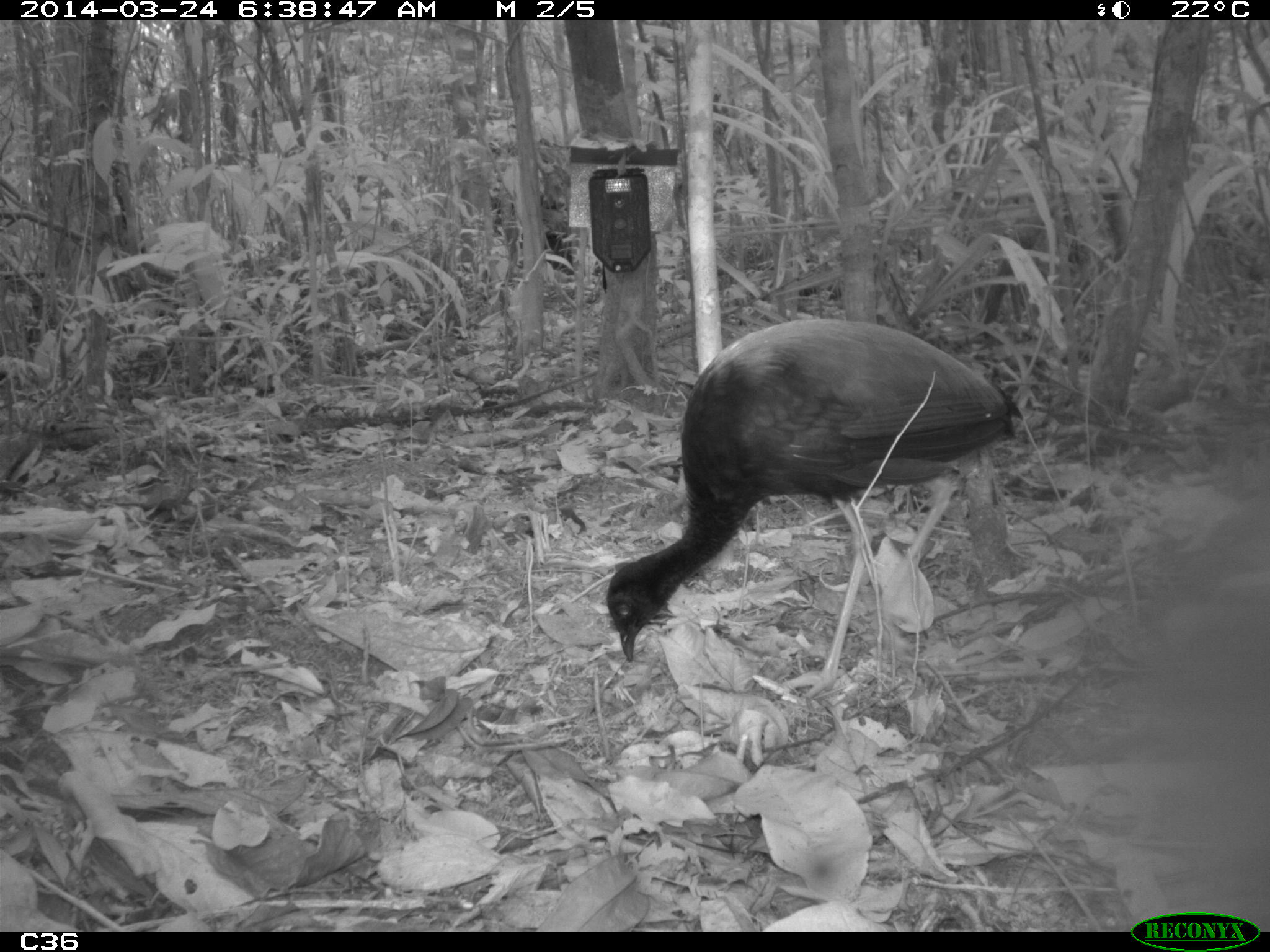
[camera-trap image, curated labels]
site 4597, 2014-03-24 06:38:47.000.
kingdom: Animalia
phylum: Chordata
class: Aves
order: Gruiformes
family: Psophiidae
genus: Psophia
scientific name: Psophia crepitans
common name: gray-winged trumpeter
Psophia crepitans (gray-winged trumpeter), count 9, age adult.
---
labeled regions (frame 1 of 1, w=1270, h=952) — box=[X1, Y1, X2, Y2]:
psophia crepitans: box=[600, 315, 1022, 705]